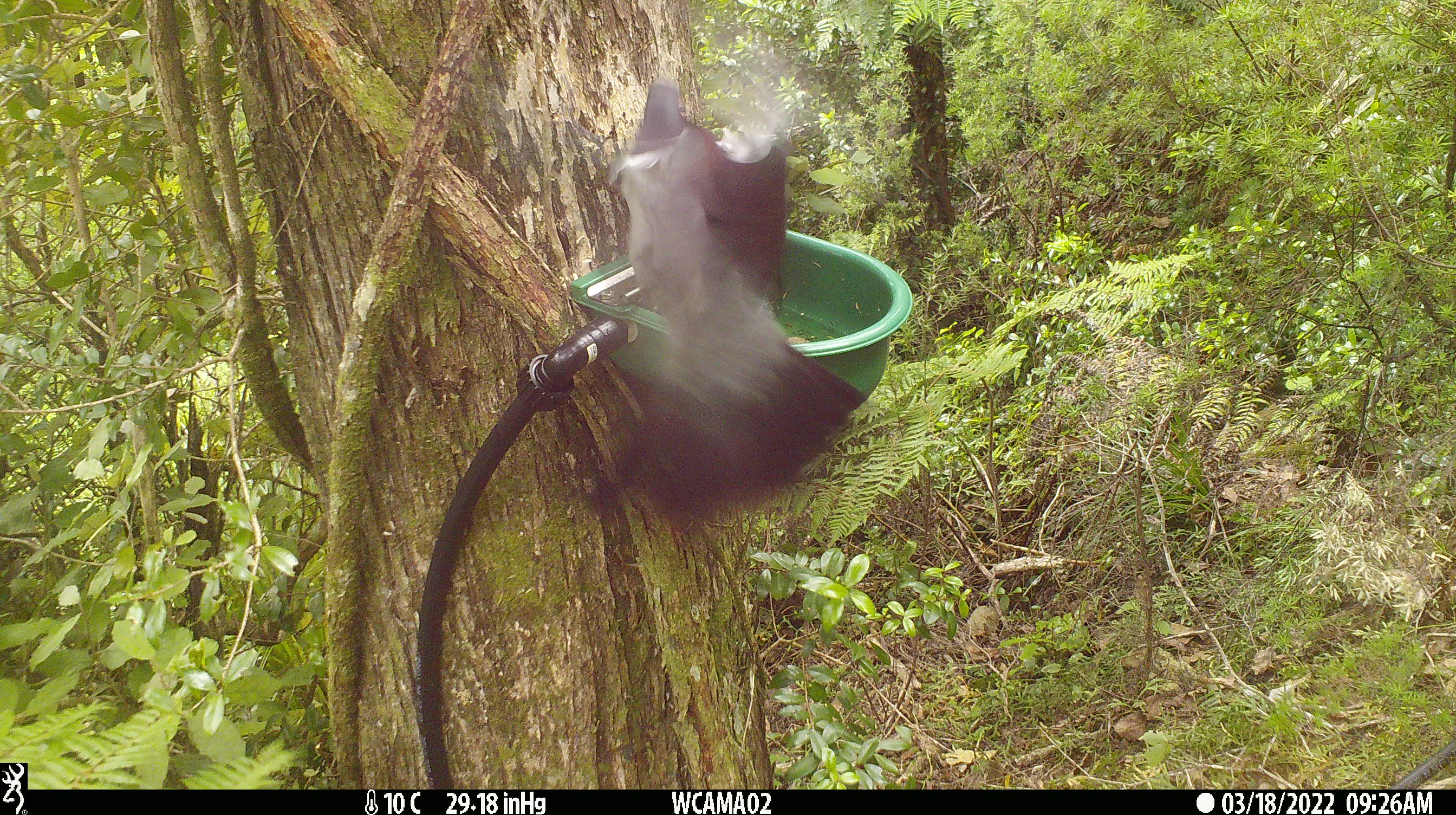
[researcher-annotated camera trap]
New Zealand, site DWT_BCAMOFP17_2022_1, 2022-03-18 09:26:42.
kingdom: Animalia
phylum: Chordata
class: Aves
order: Columbiformes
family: Columbidae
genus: Hemiphaga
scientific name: Hemiphaga novaeseelandiae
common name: new zealand pigeon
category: kereru